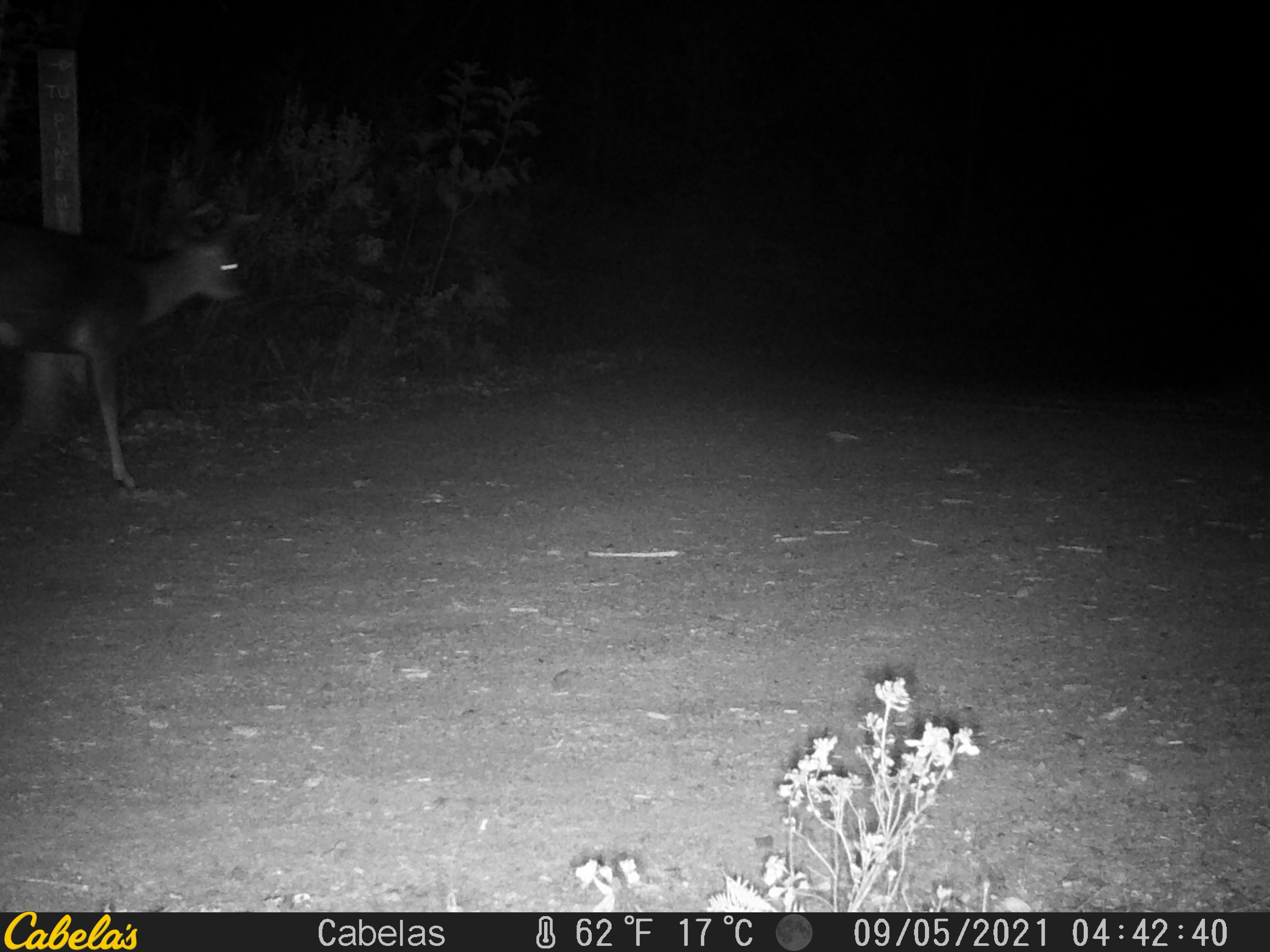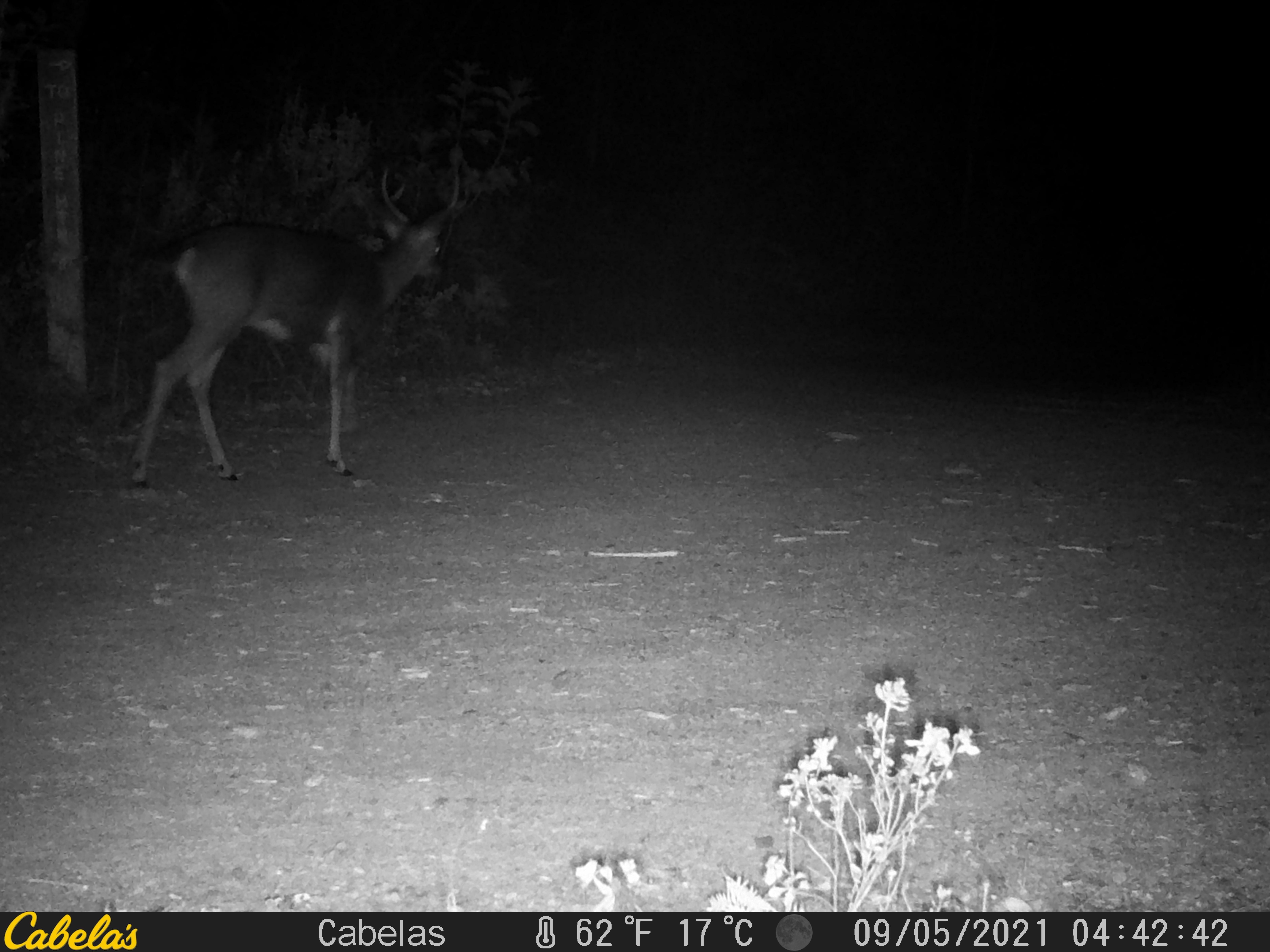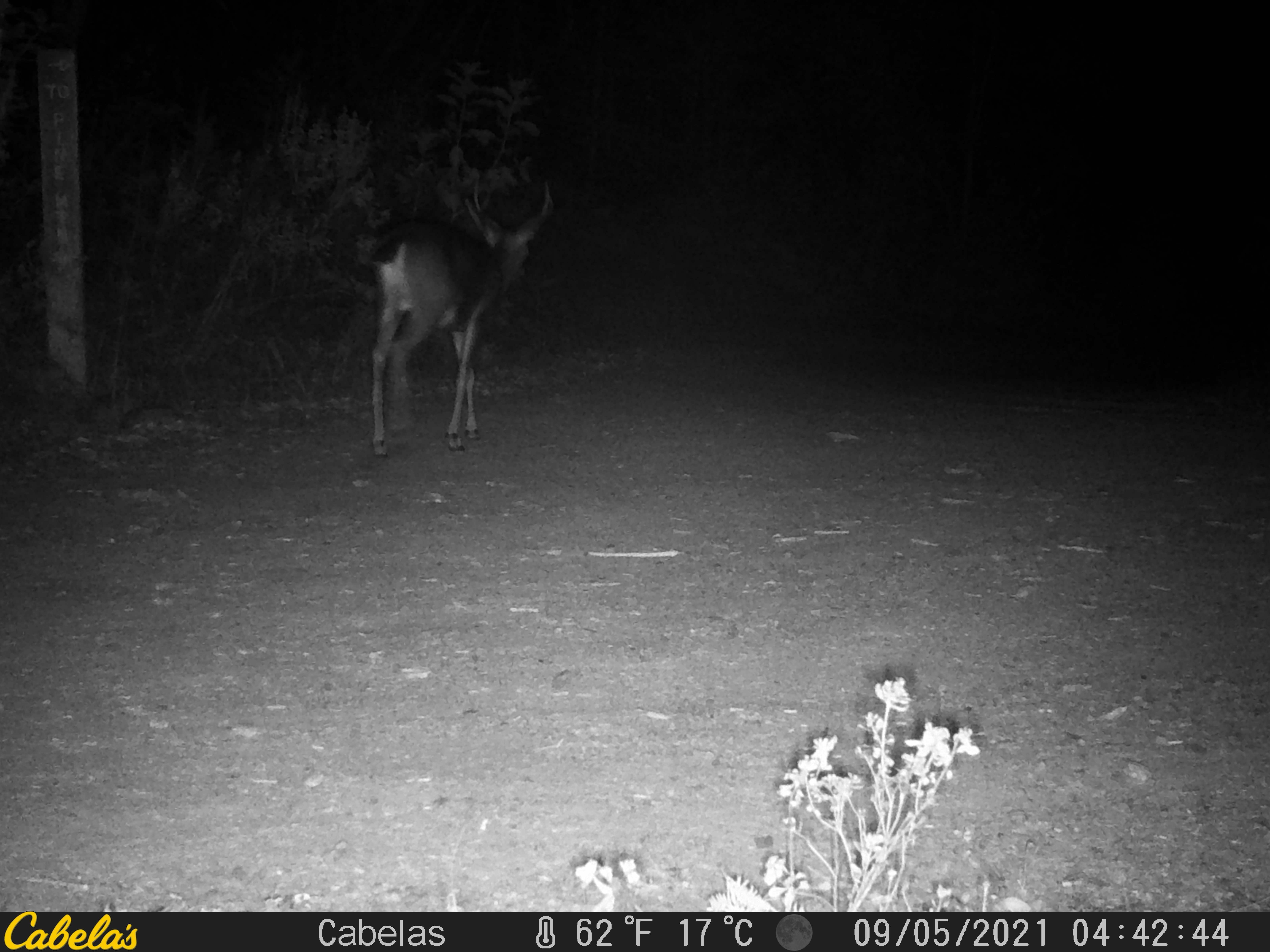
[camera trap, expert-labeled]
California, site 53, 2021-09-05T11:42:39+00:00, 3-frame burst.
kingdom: Animalia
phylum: Chordata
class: Mammalia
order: Artiodactyla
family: Cervidae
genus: Odocoileus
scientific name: Odocoileus hemionus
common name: mule deer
Mule deer (Odocoileus hemionus).